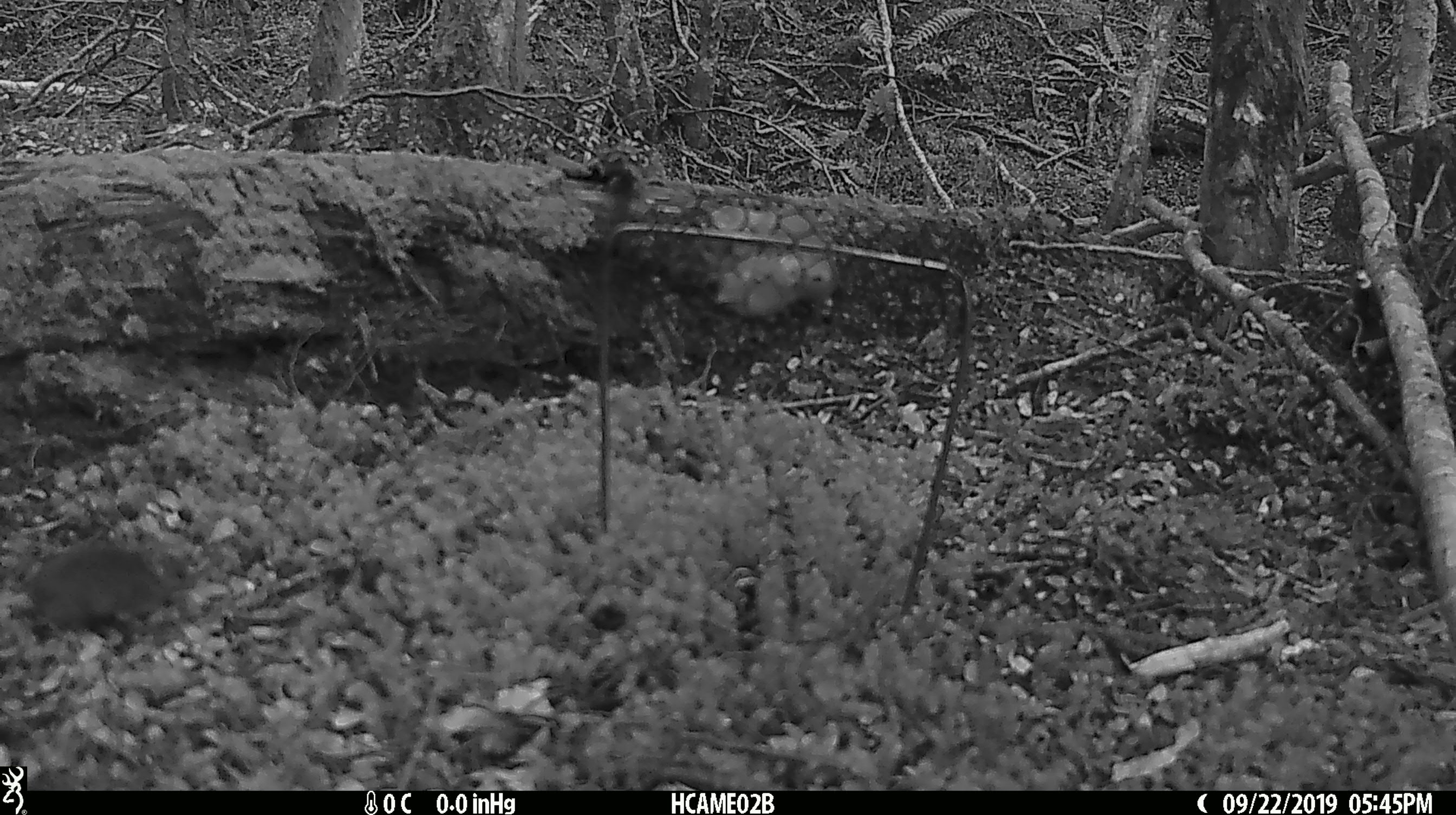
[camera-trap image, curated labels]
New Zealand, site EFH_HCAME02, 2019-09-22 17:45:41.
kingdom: Animalia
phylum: Chordata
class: Mammalia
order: Rodentia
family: Muridae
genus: Mus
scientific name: Mus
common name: mouse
Mouse (Mus).